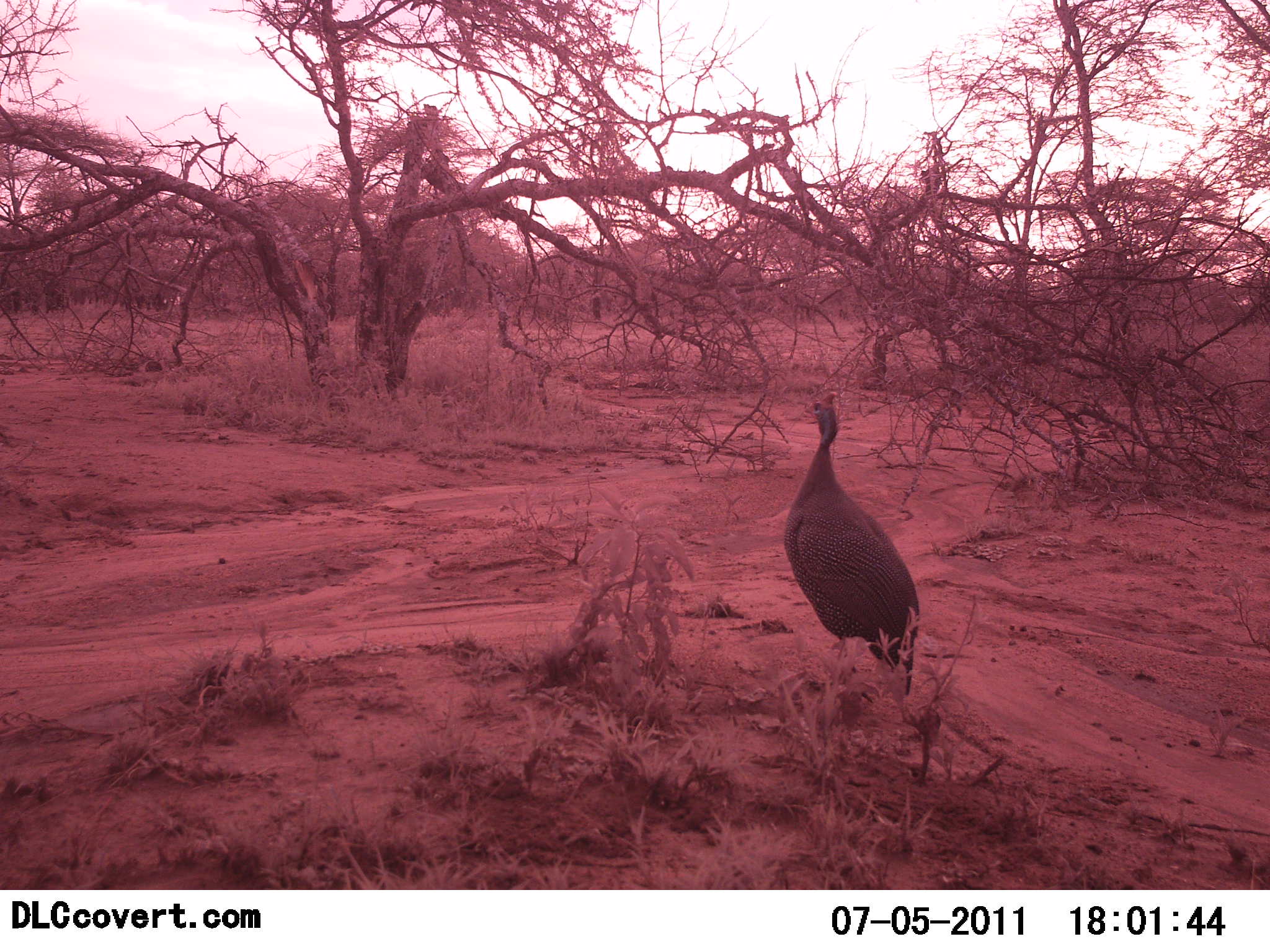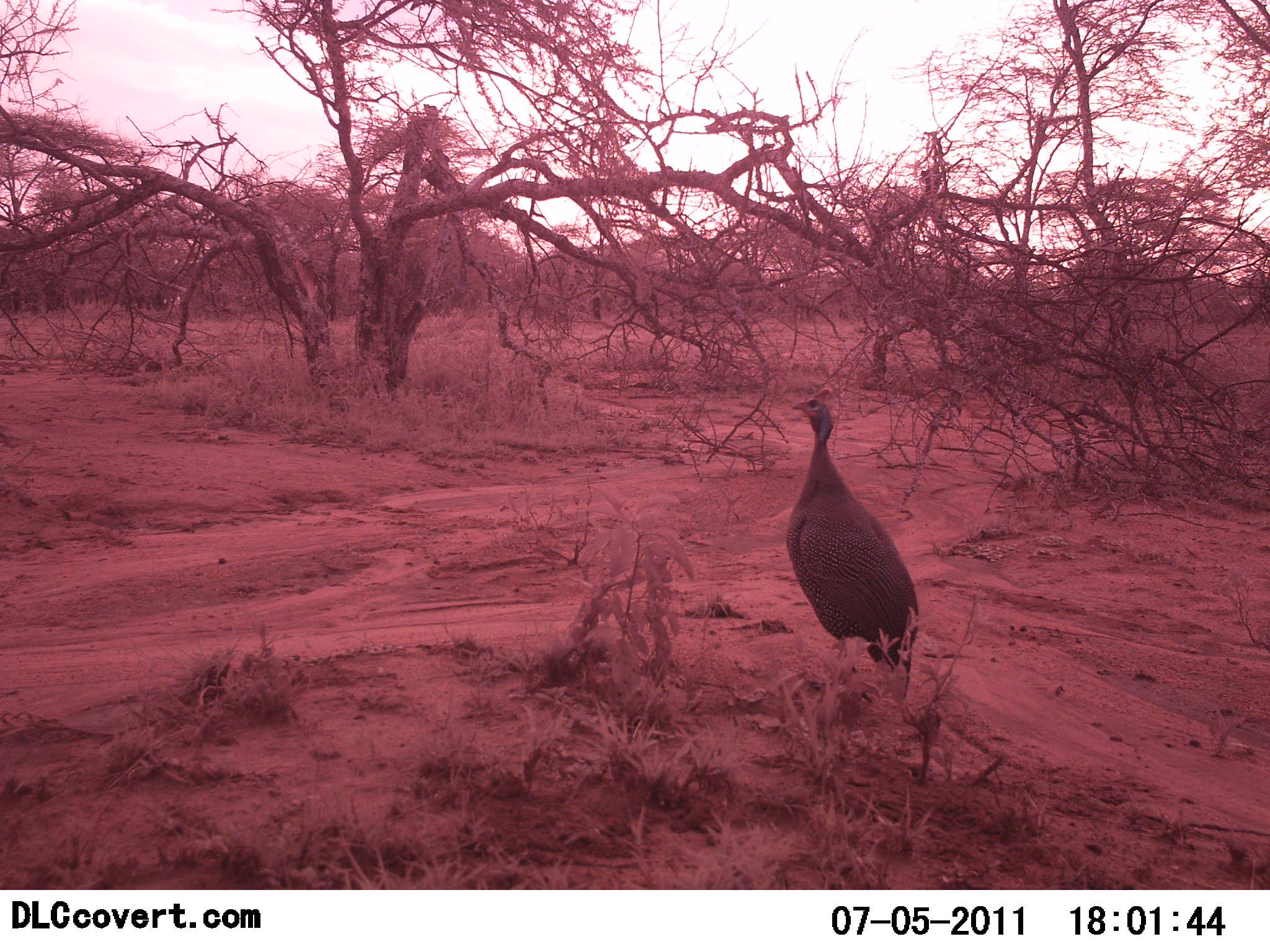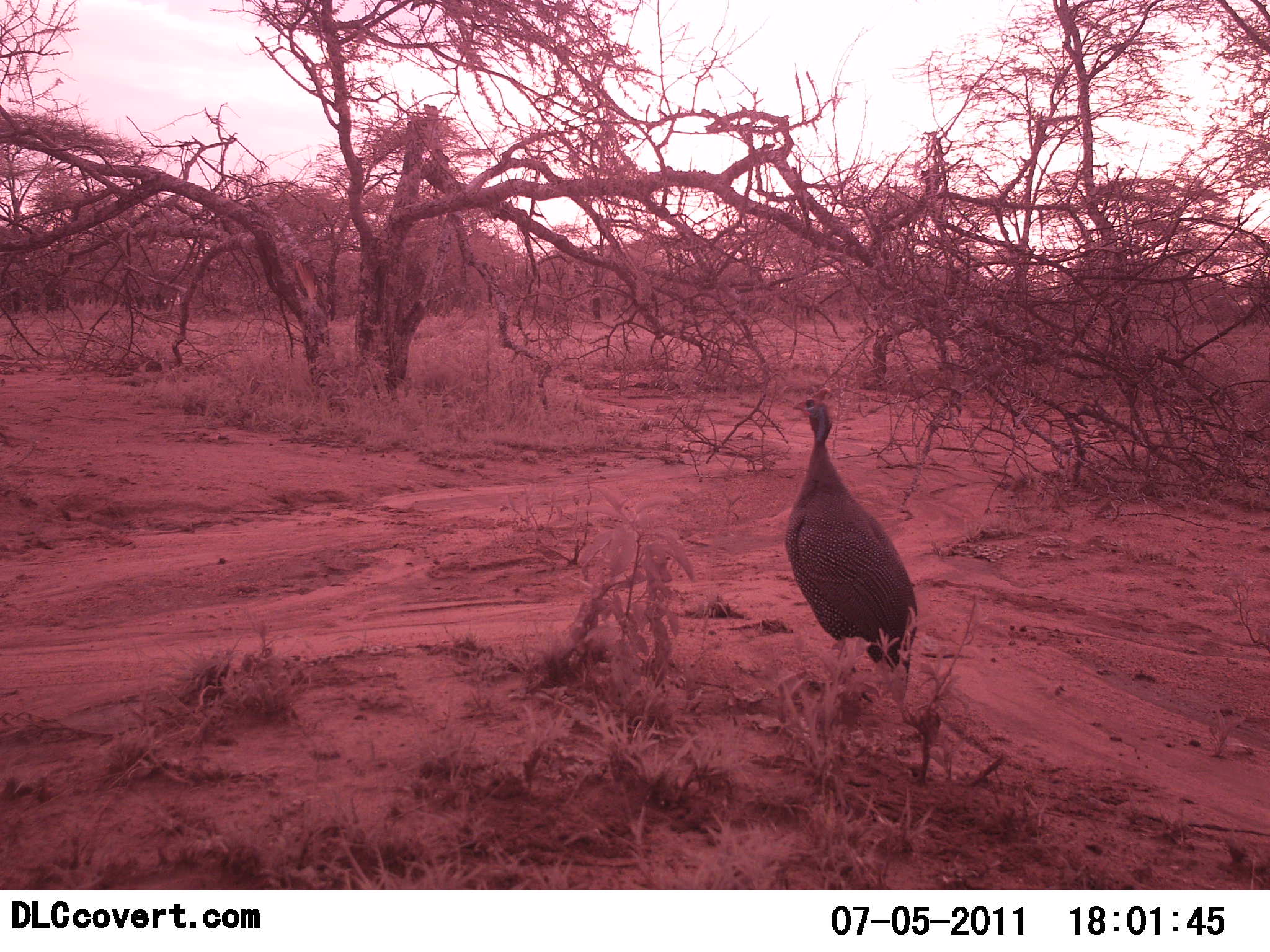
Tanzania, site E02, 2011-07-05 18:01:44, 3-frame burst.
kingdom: Animalia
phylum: Chordata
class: Aves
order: Galliformes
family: Numididae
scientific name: Numididae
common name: guinea fowl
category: guineafowl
Guineafowl (guinea fowl) (Numididae), count 1. Behavior (volunteer vote fractions): standing 100%, resting 0%, moving 0%, interacting 0%. Young present (vote fraction): 0%. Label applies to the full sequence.